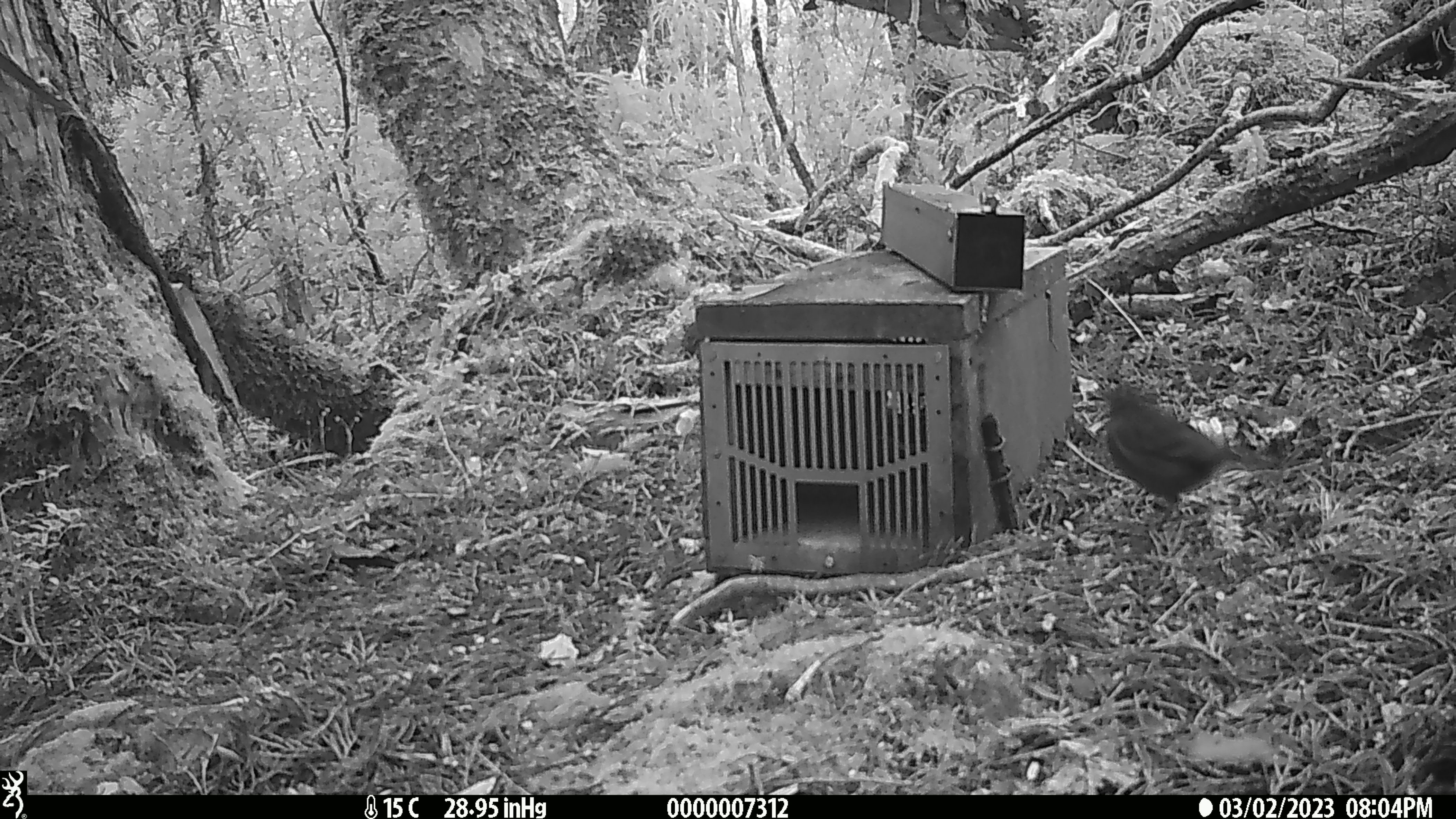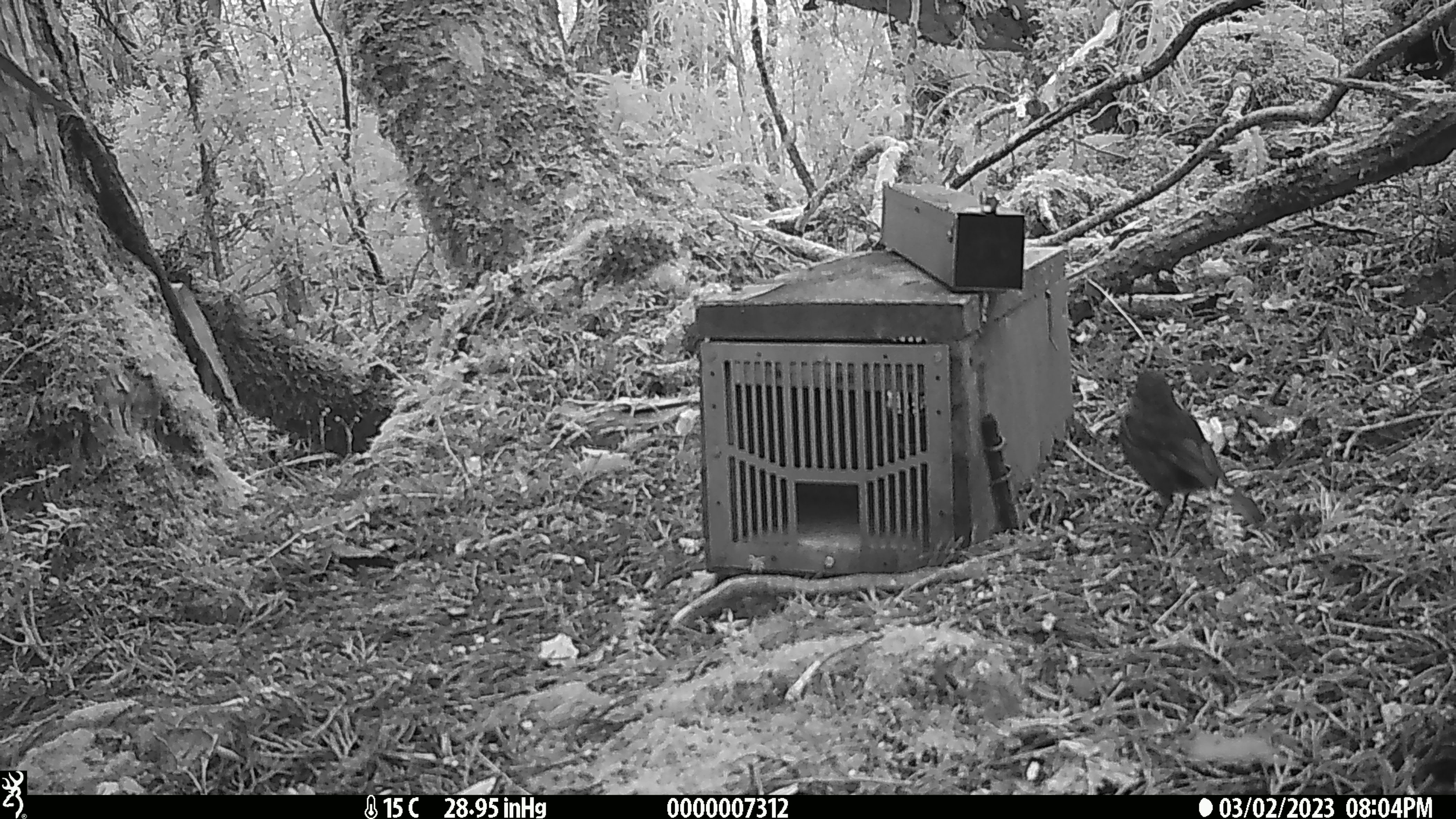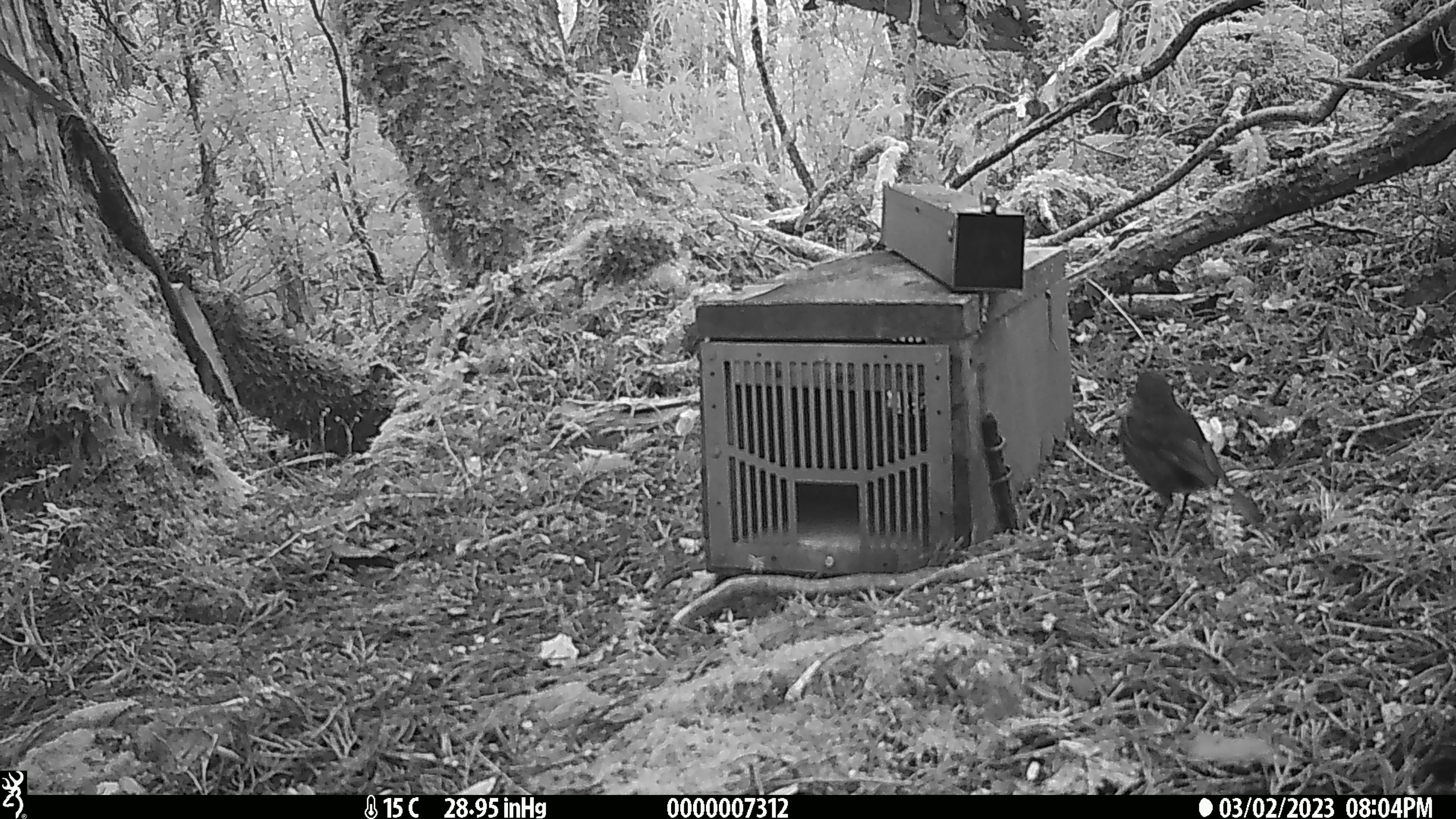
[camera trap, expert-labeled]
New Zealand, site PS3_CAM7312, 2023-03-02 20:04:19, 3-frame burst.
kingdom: Animalia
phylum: Chordata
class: Aves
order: Passeriformes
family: Petroicidae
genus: Petroica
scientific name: Petroica australis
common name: new zealand robin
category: robin